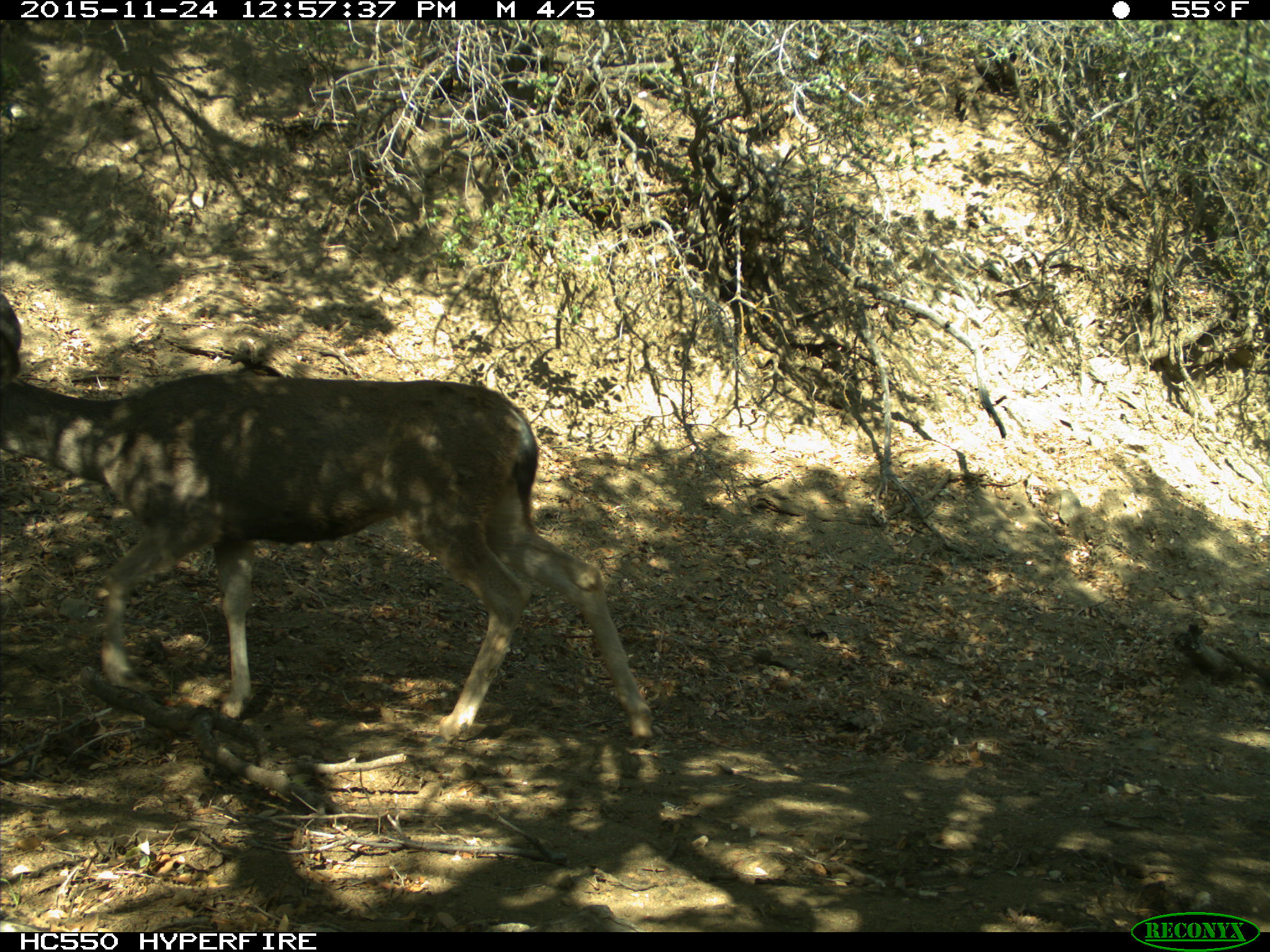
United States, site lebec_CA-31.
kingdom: Animalia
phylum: Chordata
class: Mammalia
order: Artiodactyla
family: Cervidae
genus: Odocoileus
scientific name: Odocoileus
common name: deer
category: unidentified deer